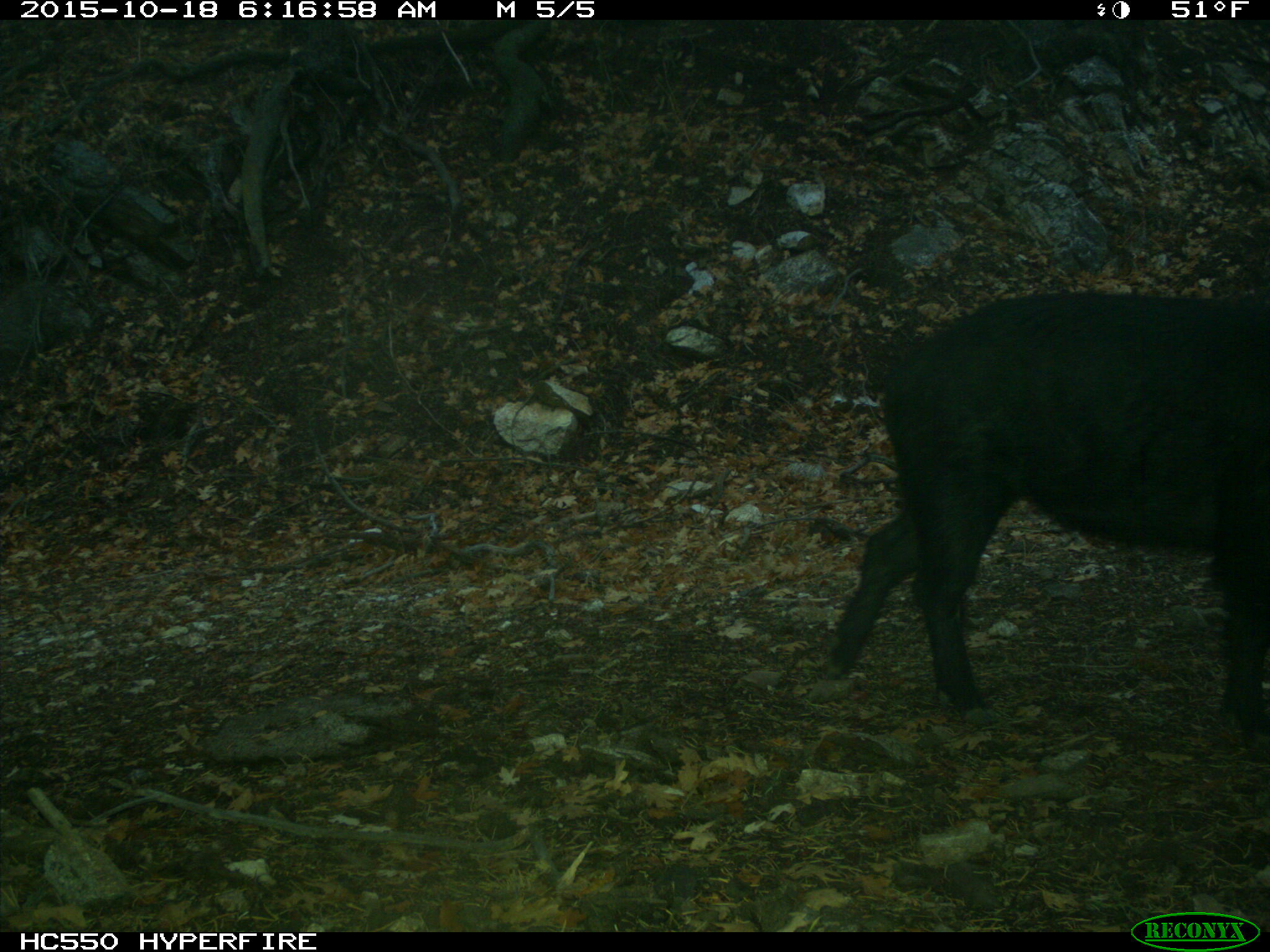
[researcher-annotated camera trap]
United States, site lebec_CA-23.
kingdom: Animalia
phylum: Chordata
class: Mammalia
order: Artiodactyla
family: Suidae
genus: Sus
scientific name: Sus scrofa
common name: wild boar